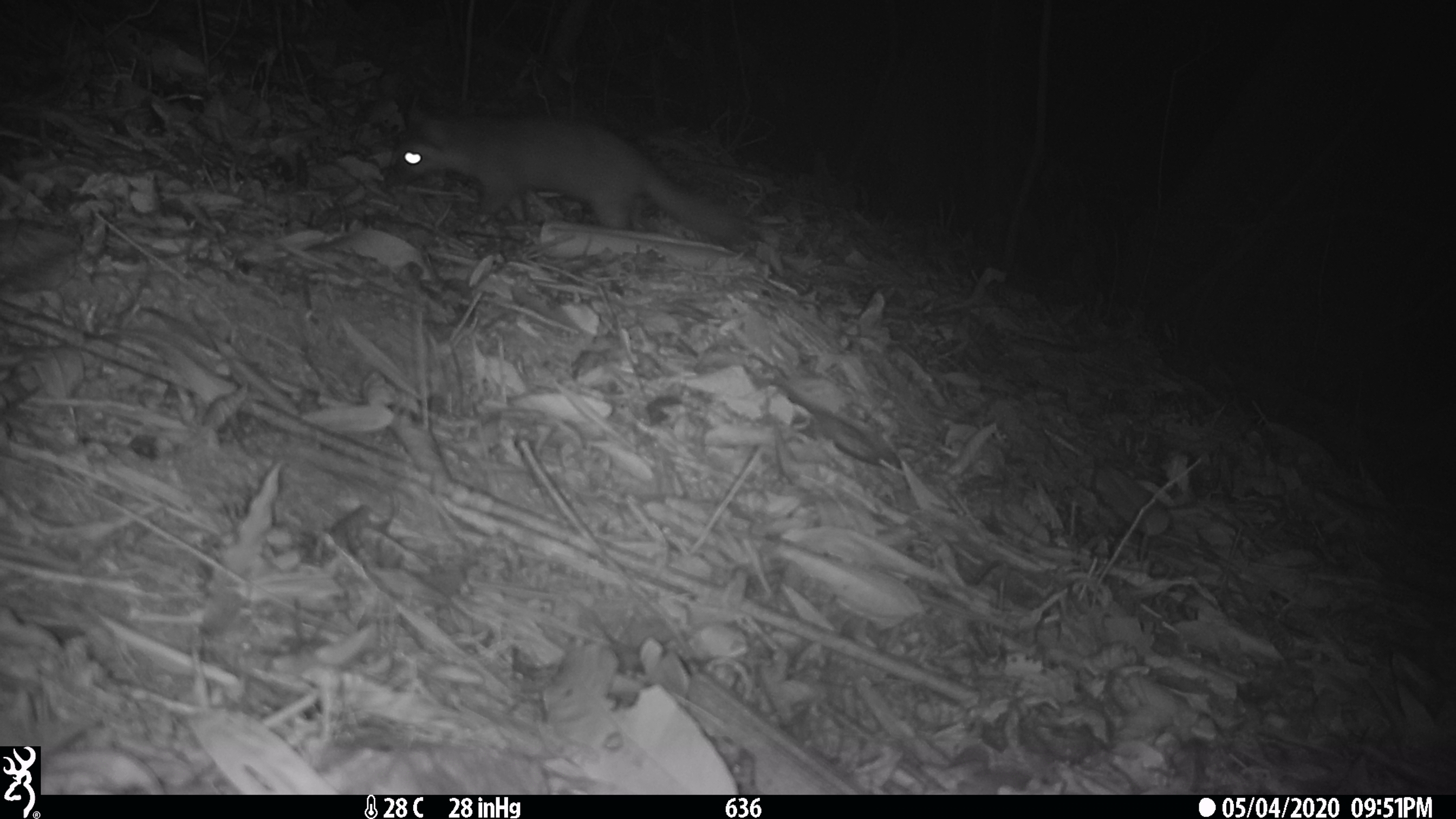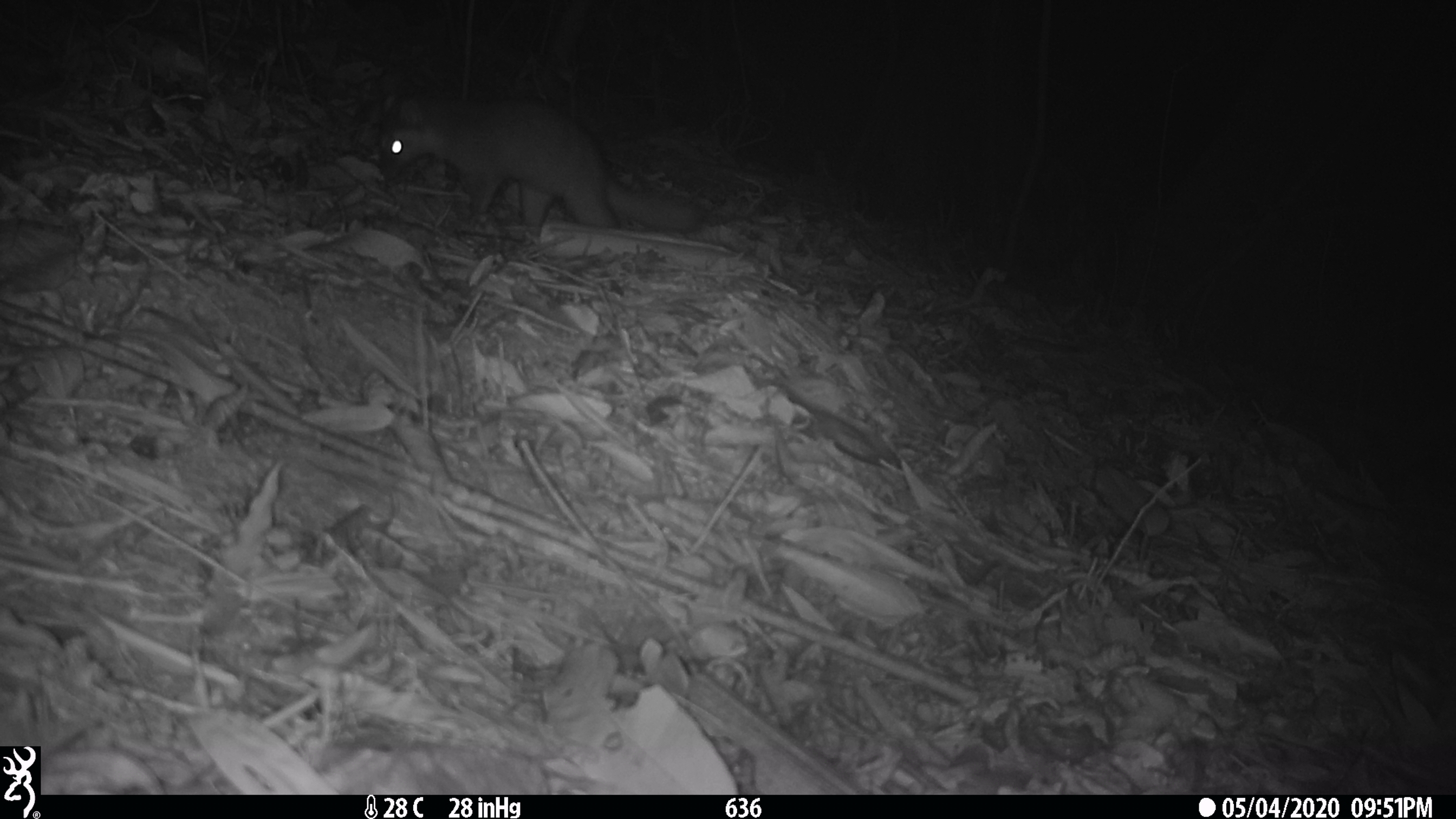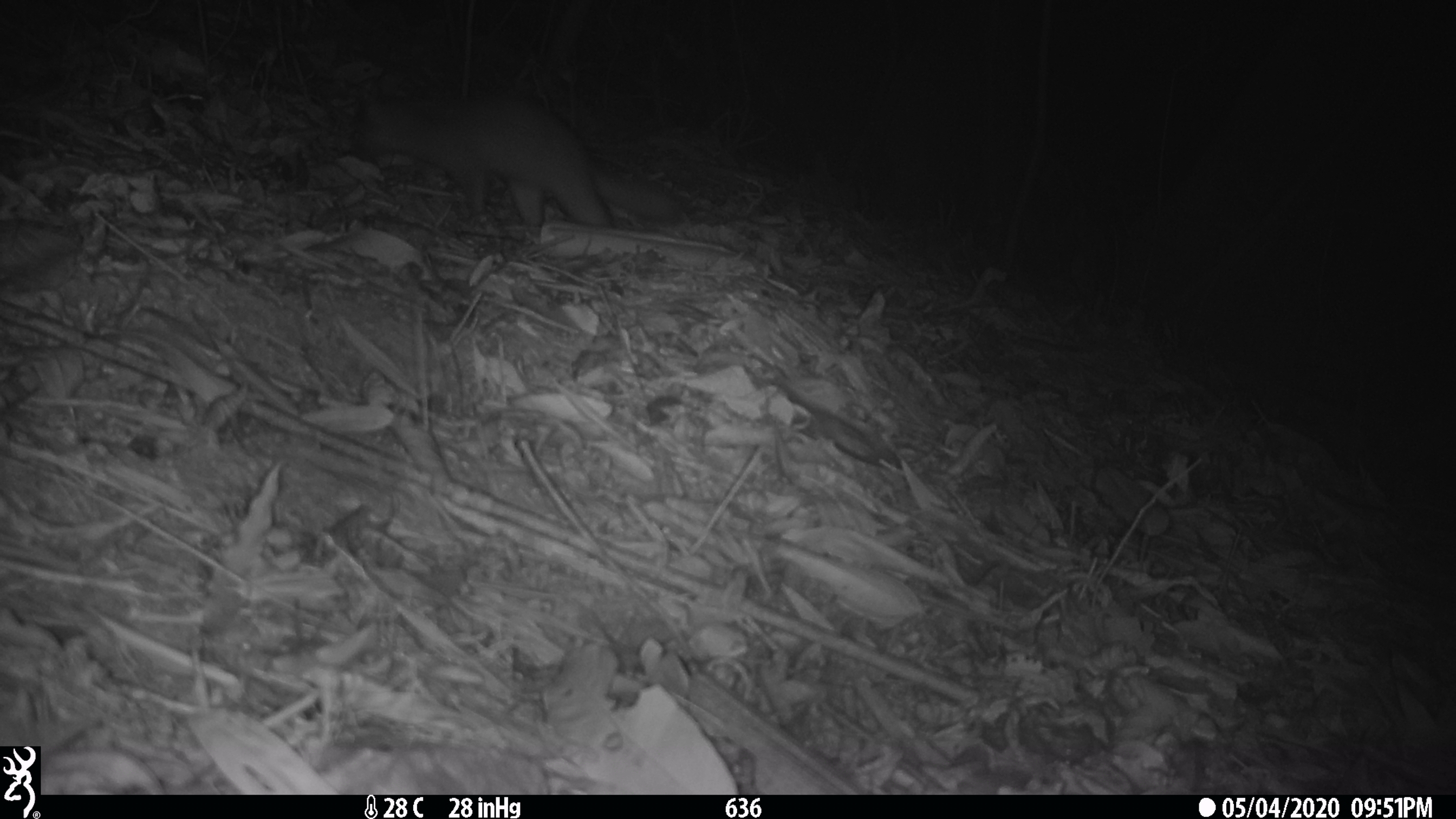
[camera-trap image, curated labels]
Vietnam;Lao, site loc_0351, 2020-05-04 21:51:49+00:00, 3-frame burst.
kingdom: Animalia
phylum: Chordata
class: Mammalia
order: Carnivora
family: Mustelidae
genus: Melogale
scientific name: Melogale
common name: ferret badger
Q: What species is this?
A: Ferret badger (Melogale).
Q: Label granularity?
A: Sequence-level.